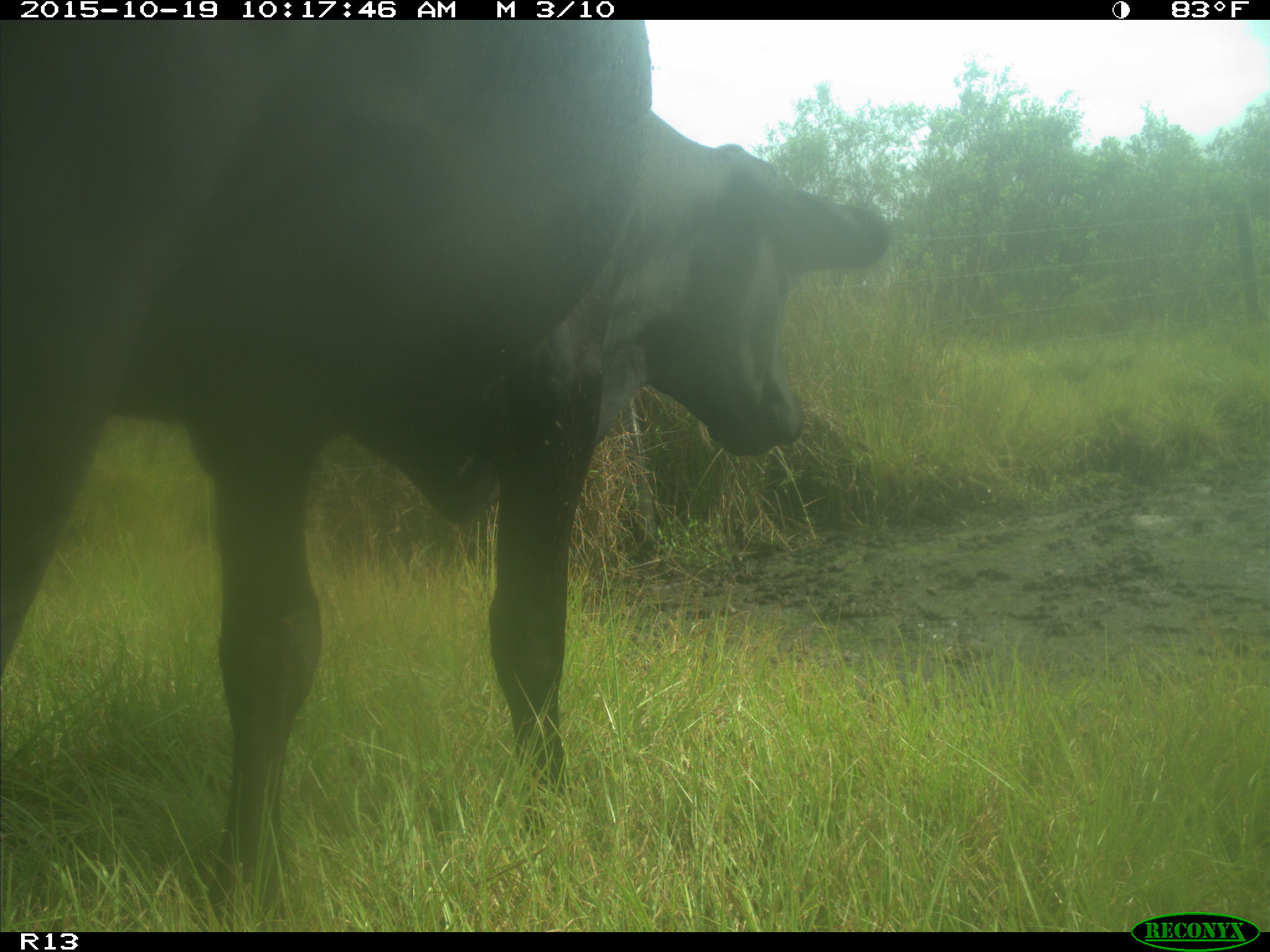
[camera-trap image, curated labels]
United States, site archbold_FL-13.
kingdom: Animalia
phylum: Chordata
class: Mammalia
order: Artiodactyla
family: Bovidae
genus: Bos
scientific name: Bos taurus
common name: domestic cow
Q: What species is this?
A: Bos taurus (domestic cow).